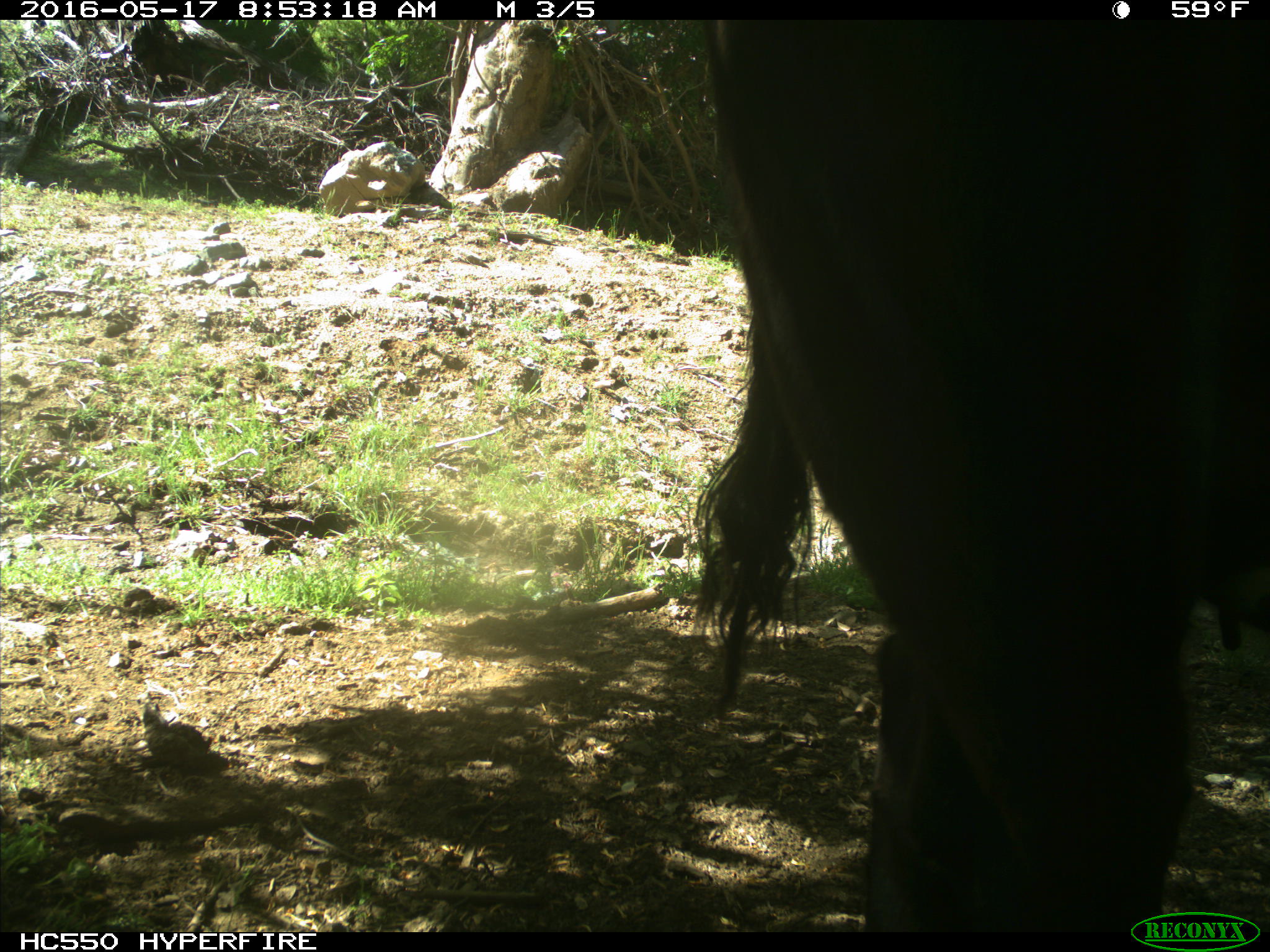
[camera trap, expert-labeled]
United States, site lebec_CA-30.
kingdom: Animalia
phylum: Chordata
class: Mammalia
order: Artiodactyla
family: Bovidae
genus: Bos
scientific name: Bos taurus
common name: domestic cow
Bos taurus (domestic cow).